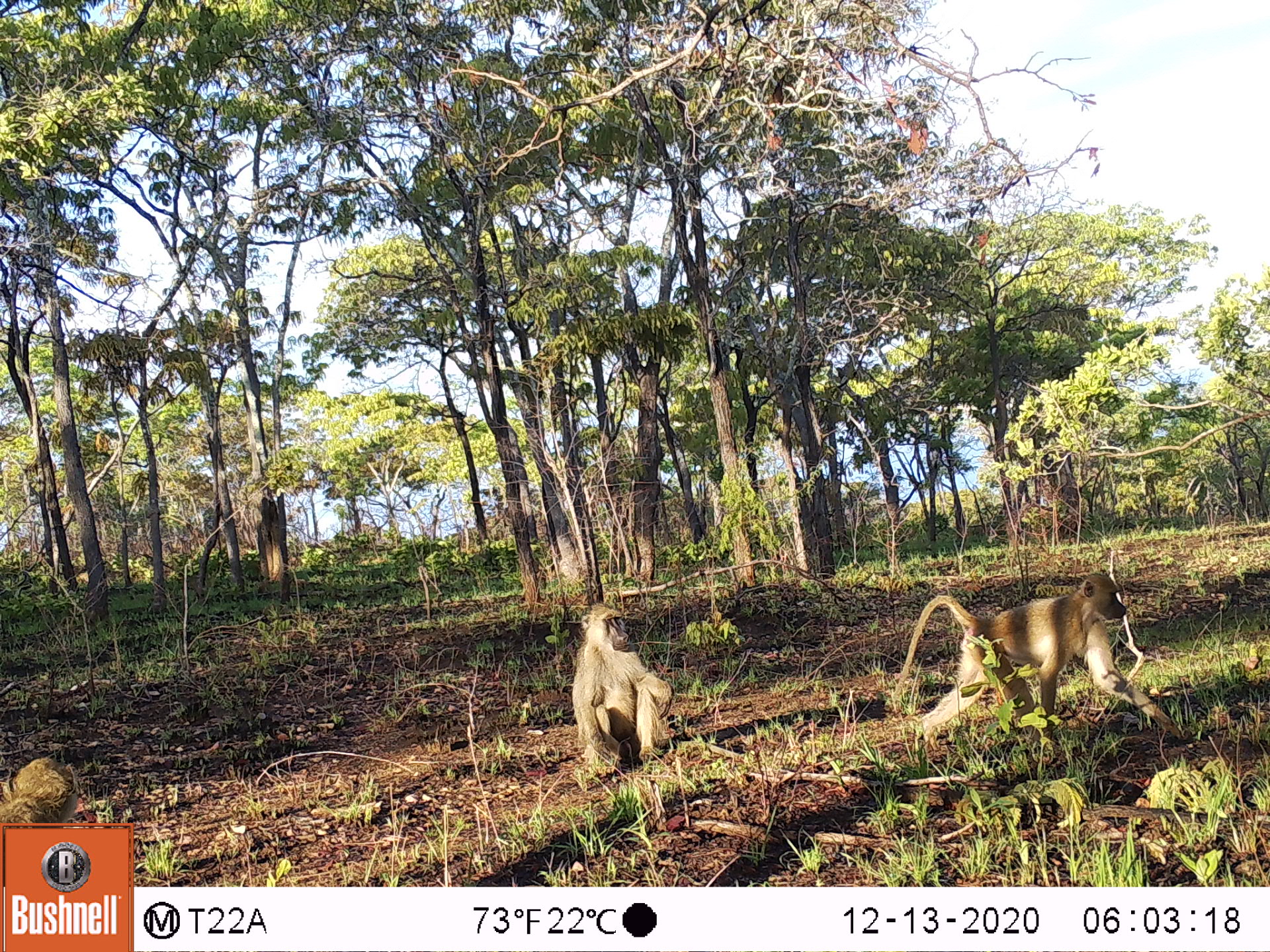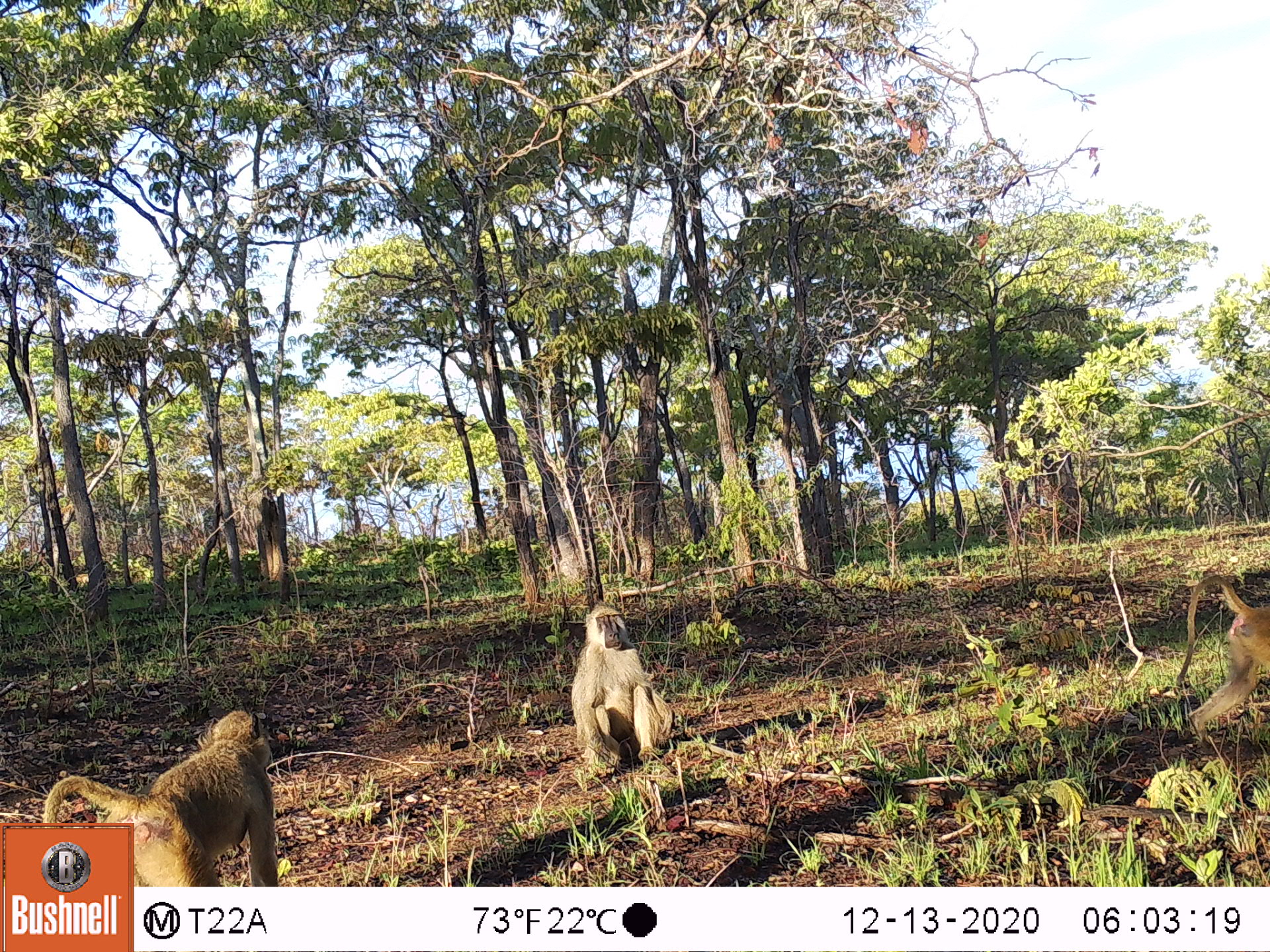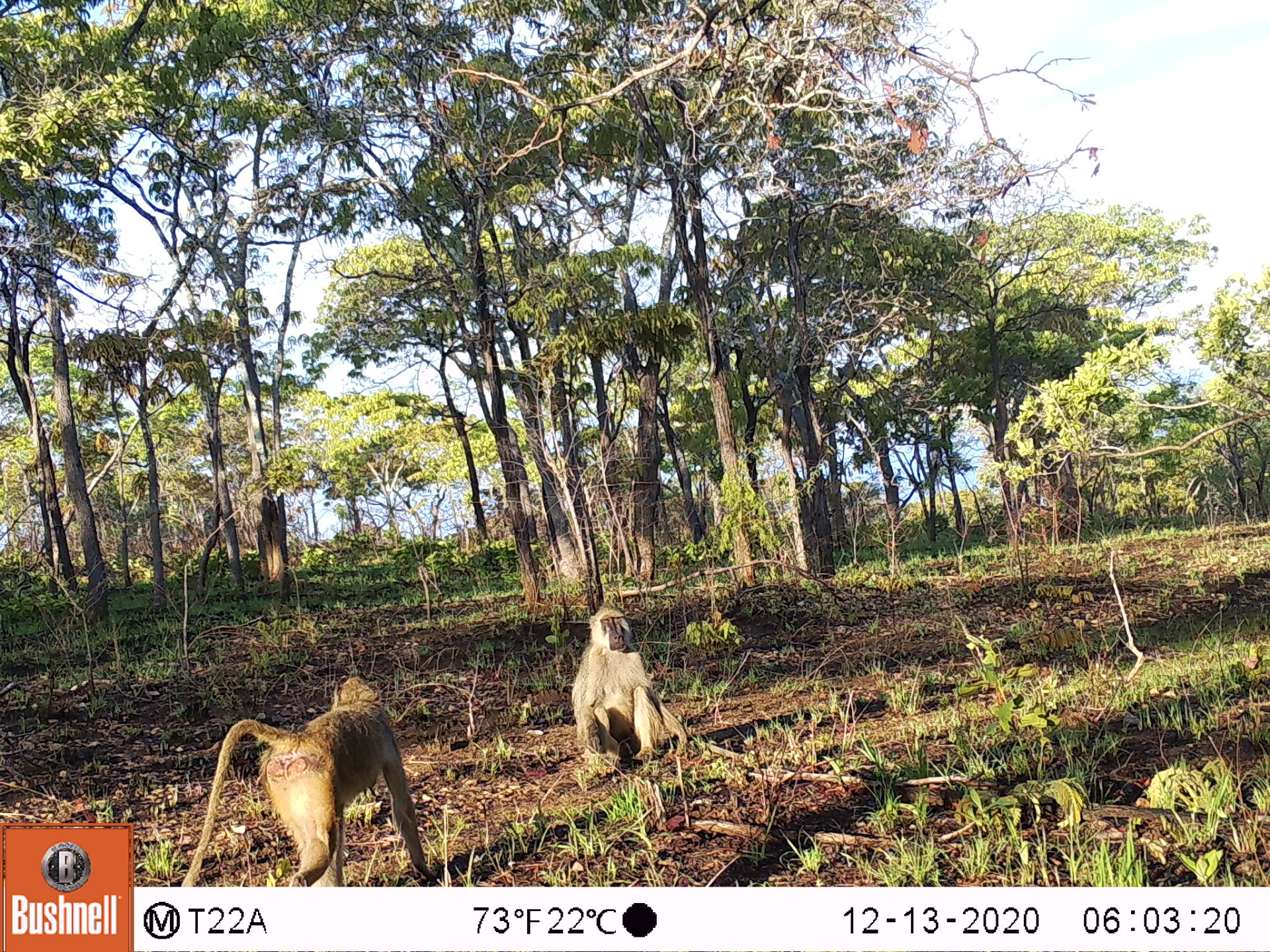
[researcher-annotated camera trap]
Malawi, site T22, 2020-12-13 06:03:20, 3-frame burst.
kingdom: Animalia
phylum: Chordata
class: Mammalia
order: Primates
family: Cercopithecidae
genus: Papio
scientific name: Papio cynocephalus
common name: yellow baboon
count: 4